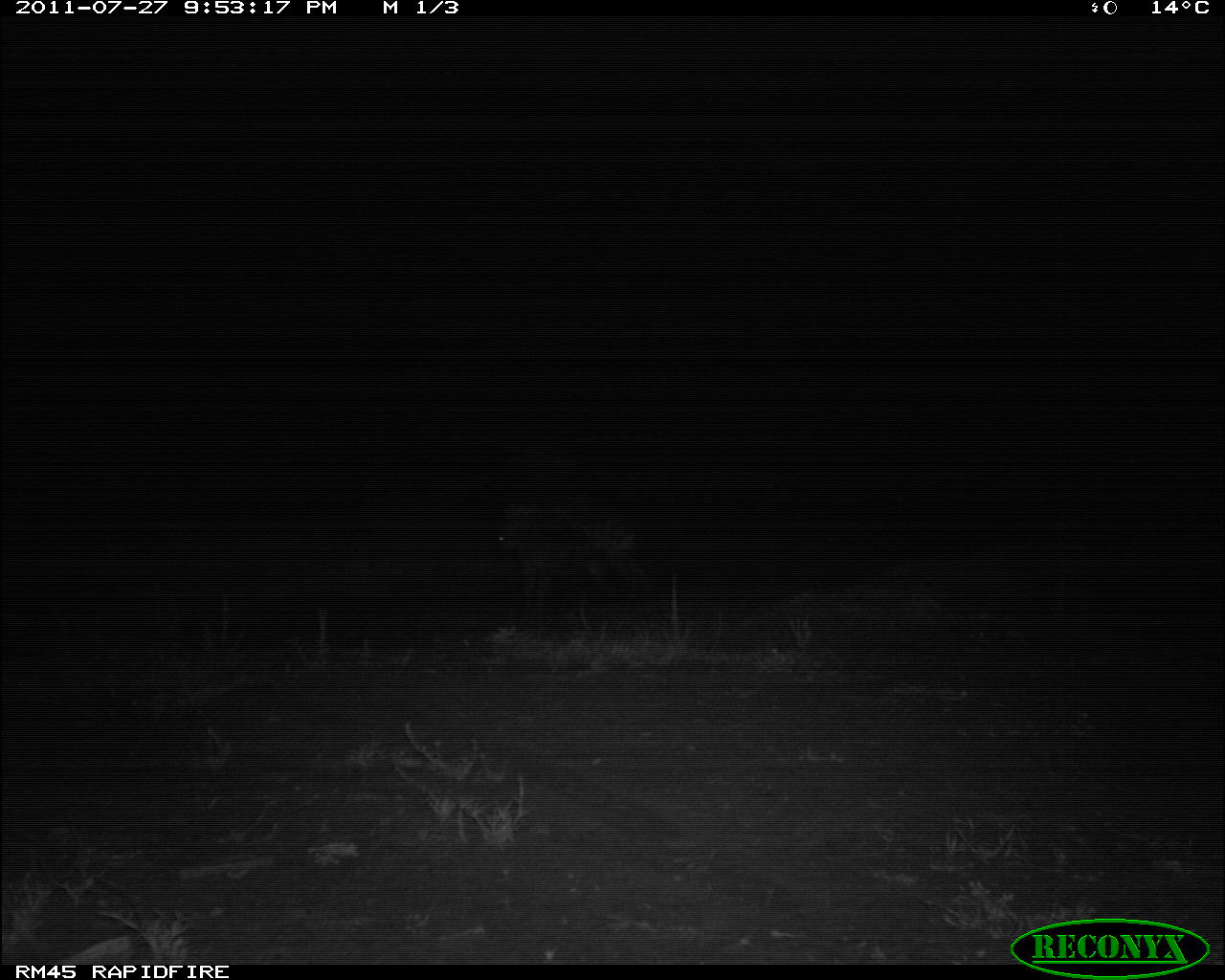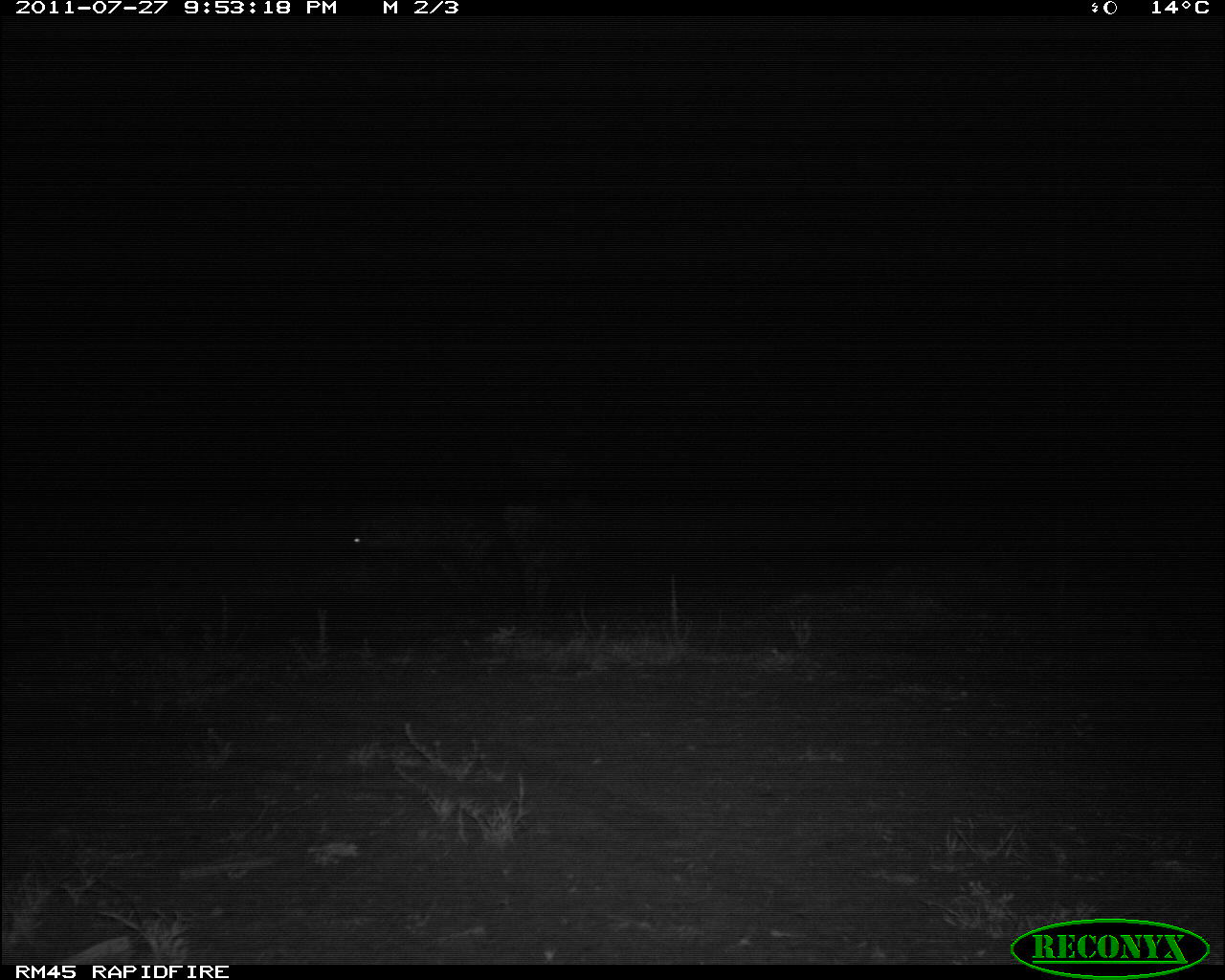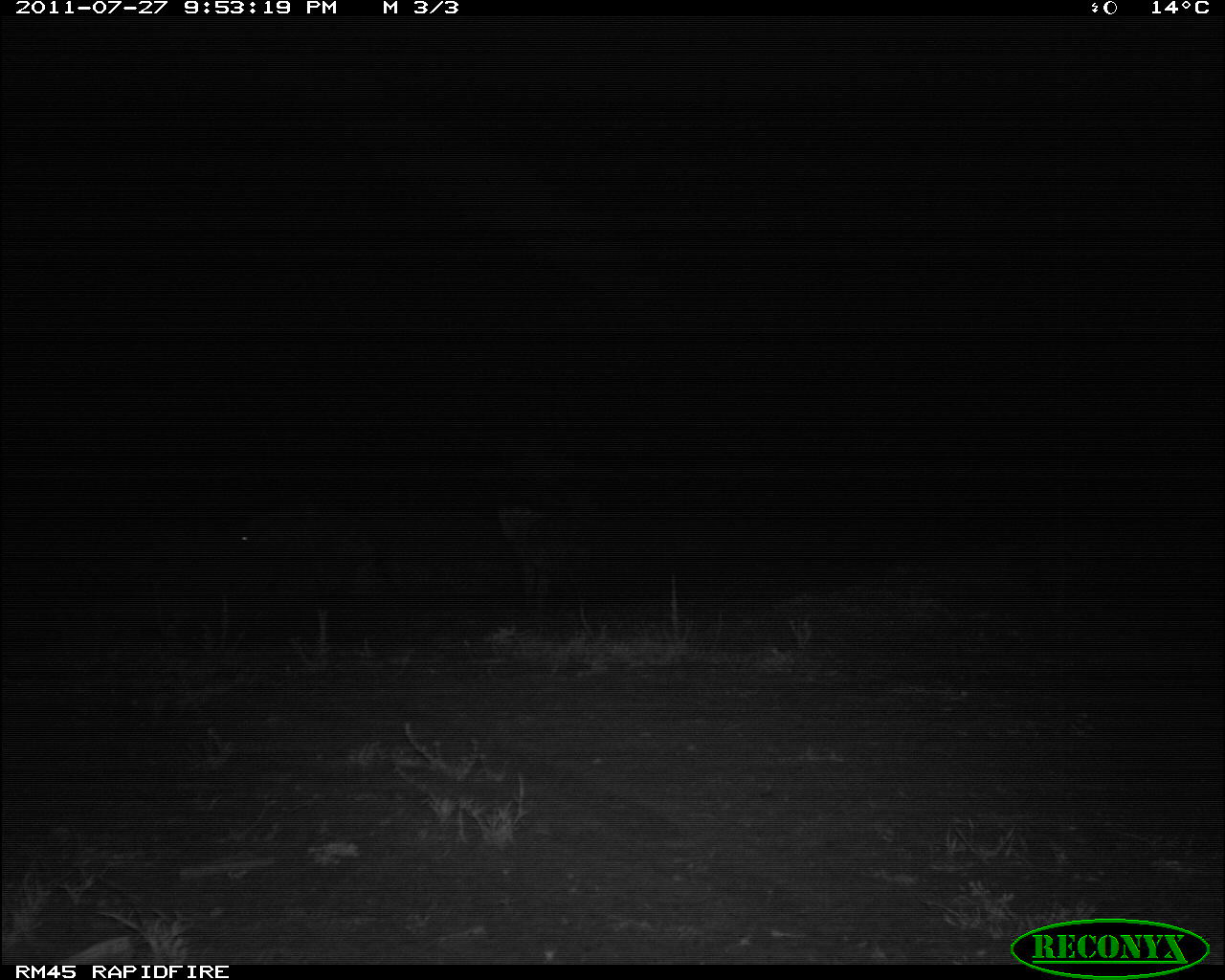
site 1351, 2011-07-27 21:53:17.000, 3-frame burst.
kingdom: Animalia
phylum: Chordata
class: Mammalia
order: Carnivora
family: Hyaenidae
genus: Crocuta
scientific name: Crocuta crocuta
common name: spotted hyena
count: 1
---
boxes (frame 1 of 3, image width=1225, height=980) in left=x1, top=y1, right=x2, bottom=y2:
crocuta crocuta: left=490, top=510, right=651, bottom=612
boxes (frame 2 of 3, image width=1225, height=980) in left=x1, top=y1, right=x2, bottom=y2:
crocuta crocuta: left=340, top=495, right=589, bottom=624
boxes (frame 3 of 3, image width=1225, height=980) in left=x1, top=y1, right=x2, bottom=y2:
crocuta crocuta: left=224, top=487, right=525, bottom=629